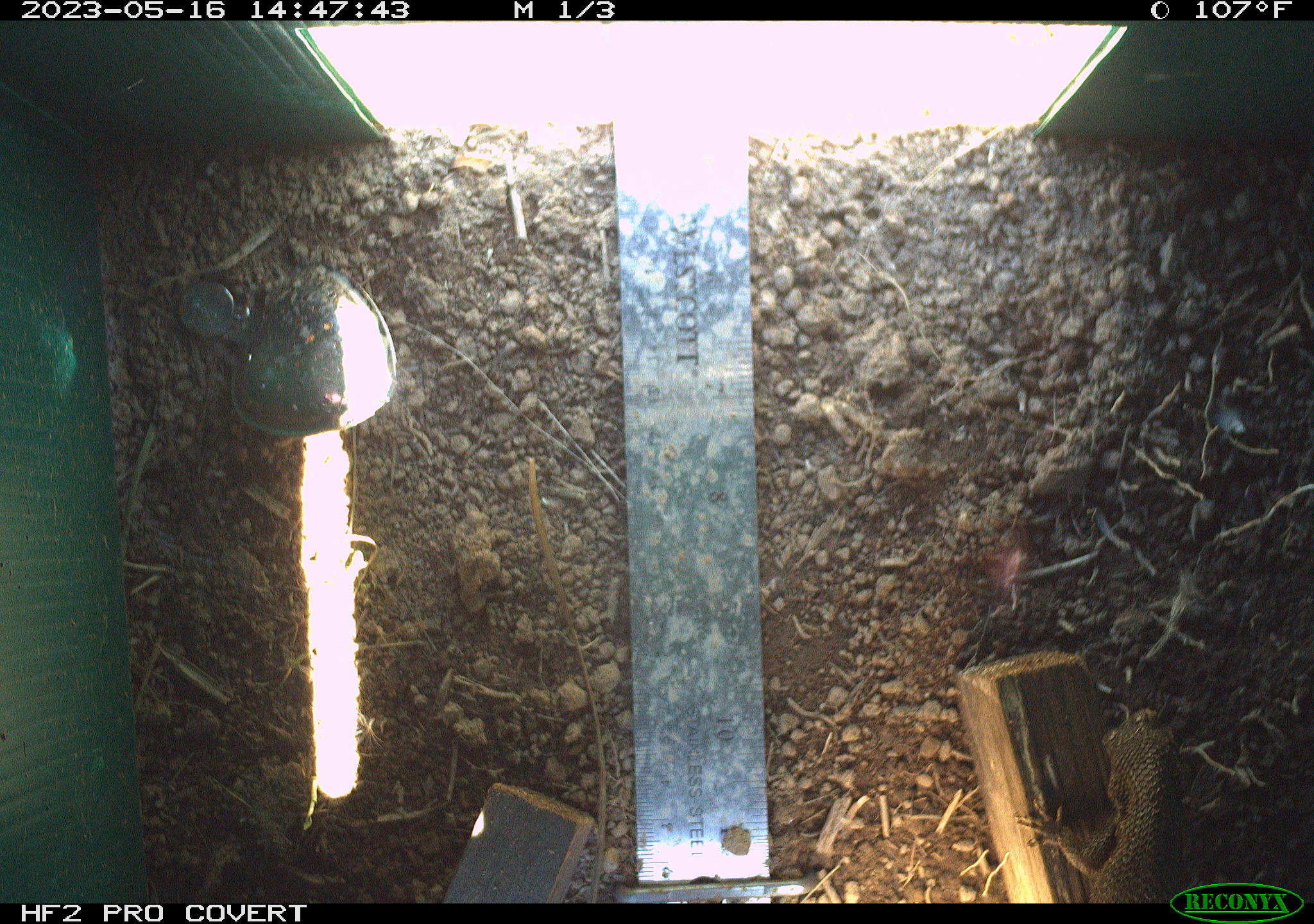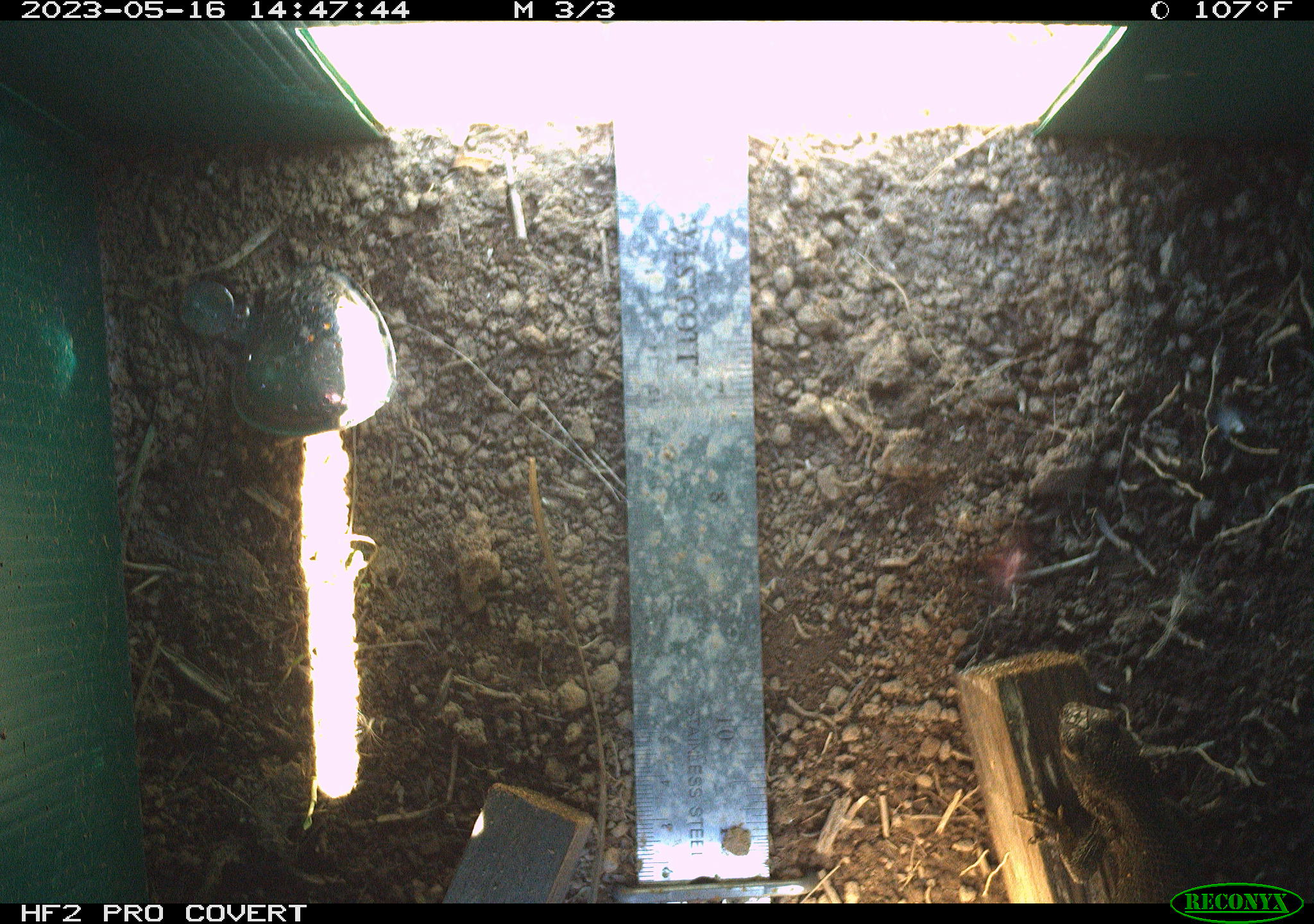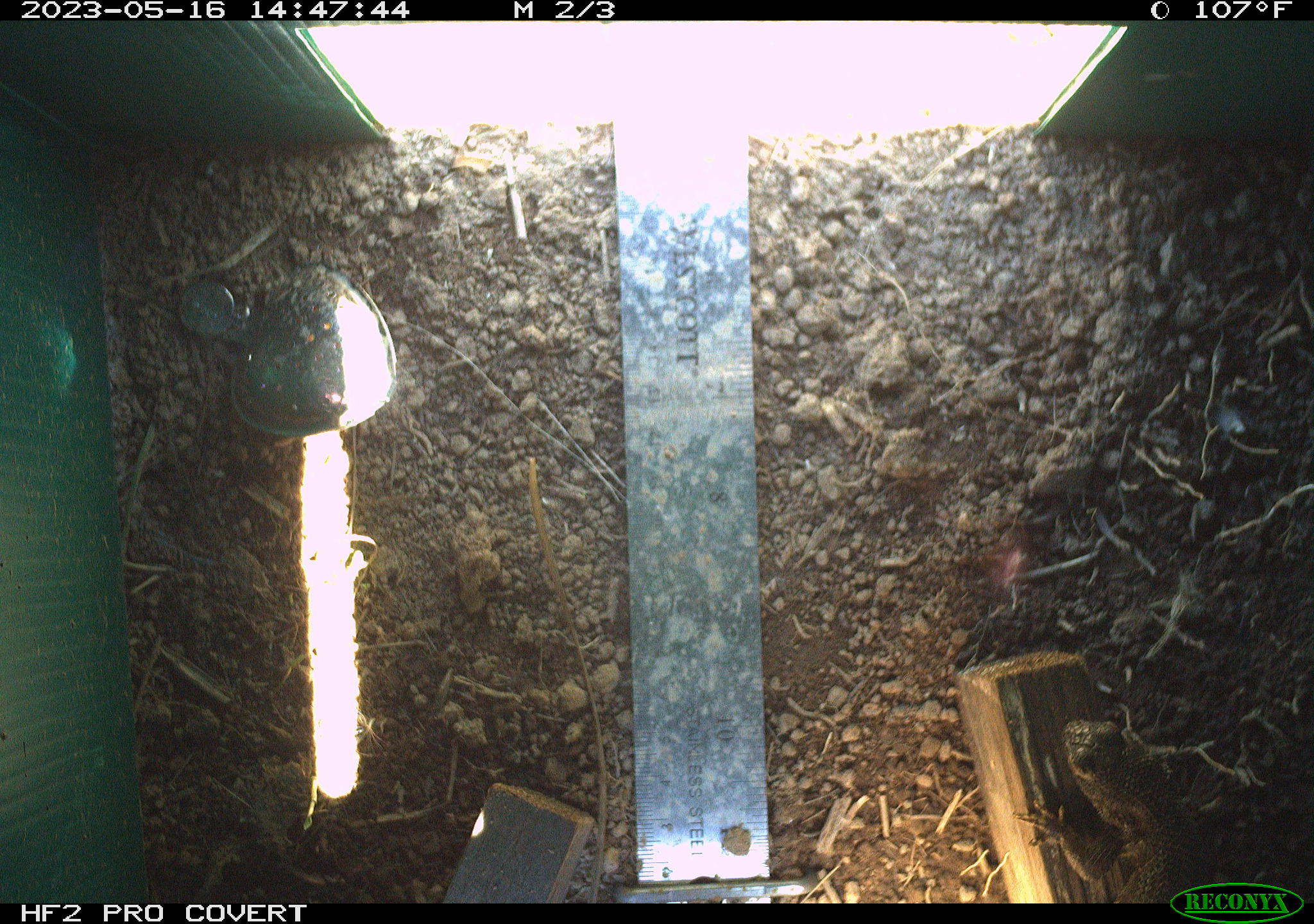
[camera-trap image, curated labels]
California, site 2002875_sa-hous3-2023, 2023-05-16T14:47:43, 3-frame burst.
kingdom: Animalia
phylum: Chordata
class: Reptilia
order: Squamata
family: Phrynosomatidae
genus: Sceloporus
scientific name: Sceloporus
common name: spiny lizards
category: sceloporus species